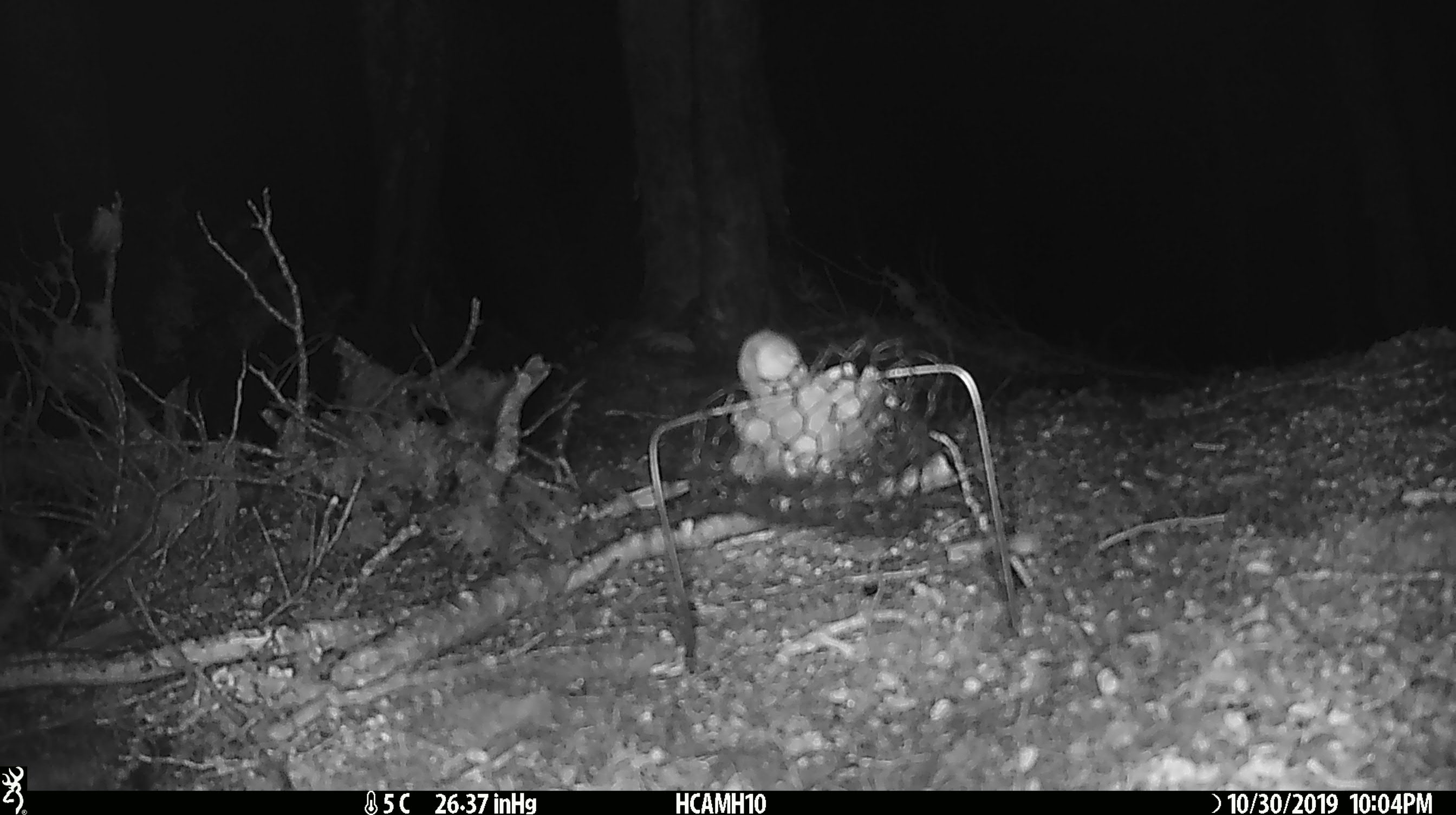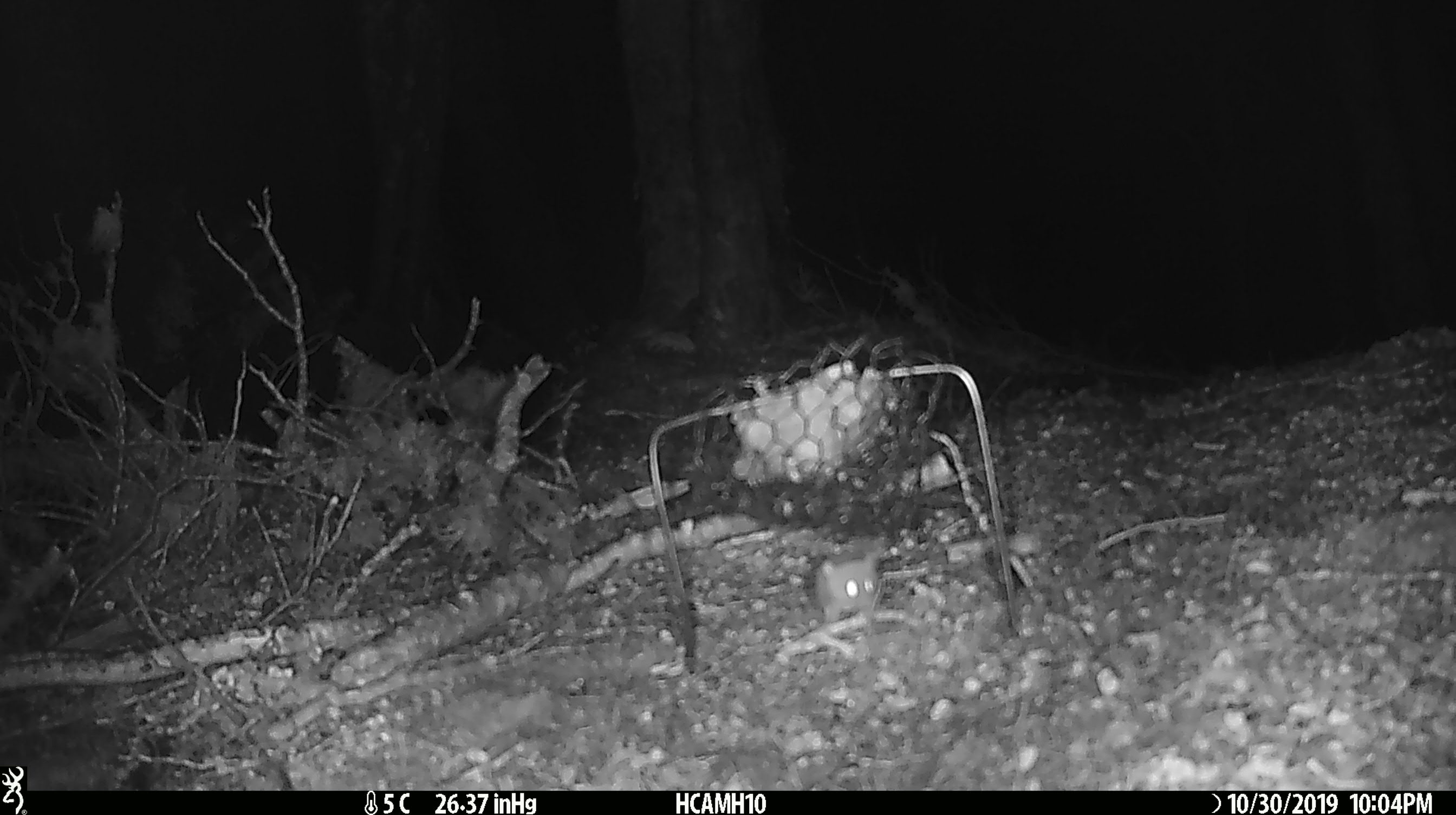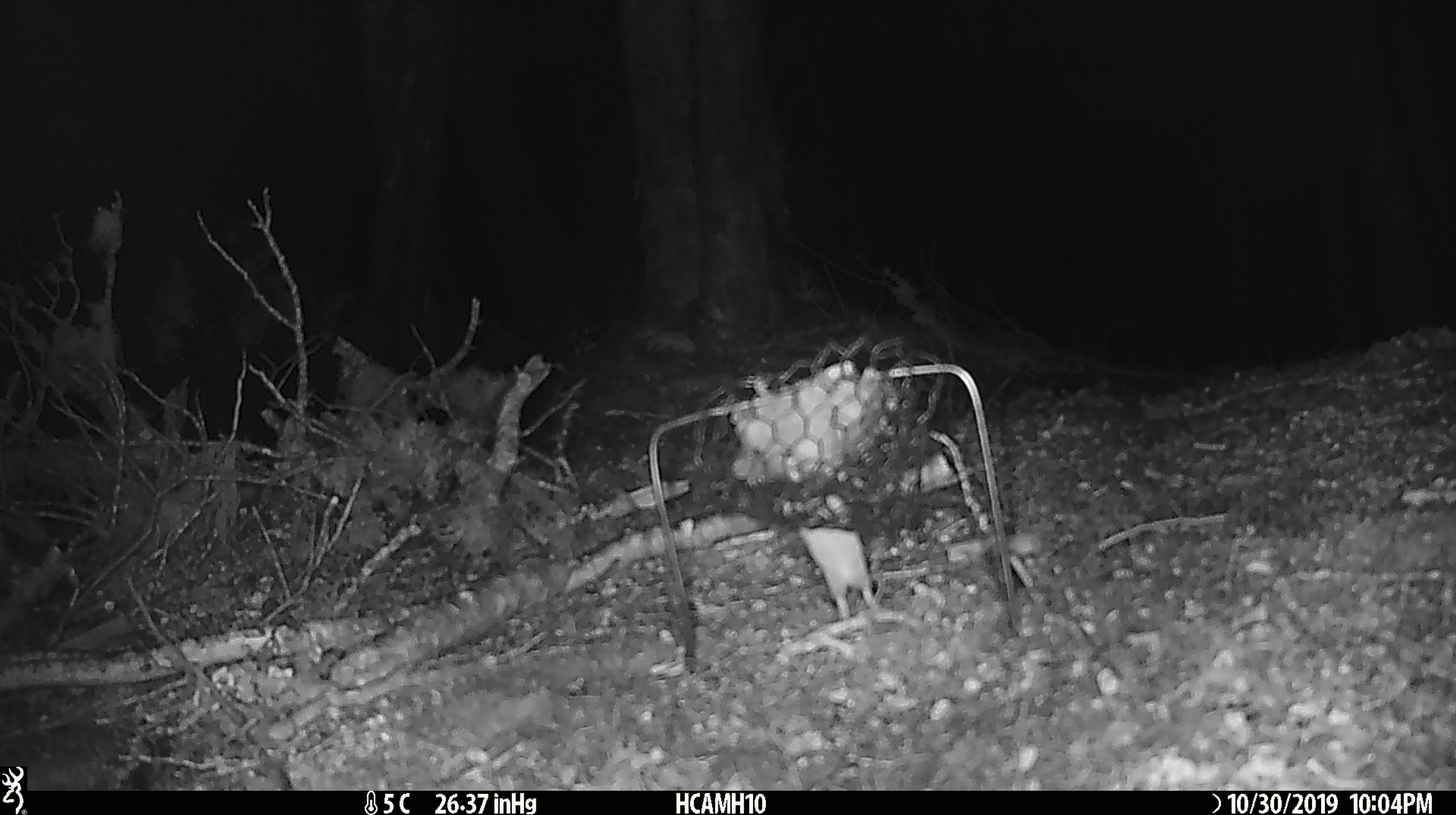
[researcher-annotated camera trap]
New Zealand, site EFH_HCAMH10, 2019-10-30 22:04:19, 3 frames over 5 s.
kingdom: Animalia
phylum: Chordata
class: Mammalia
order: Rodentia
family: Muridae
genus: Mus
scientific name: Mus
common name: mouse